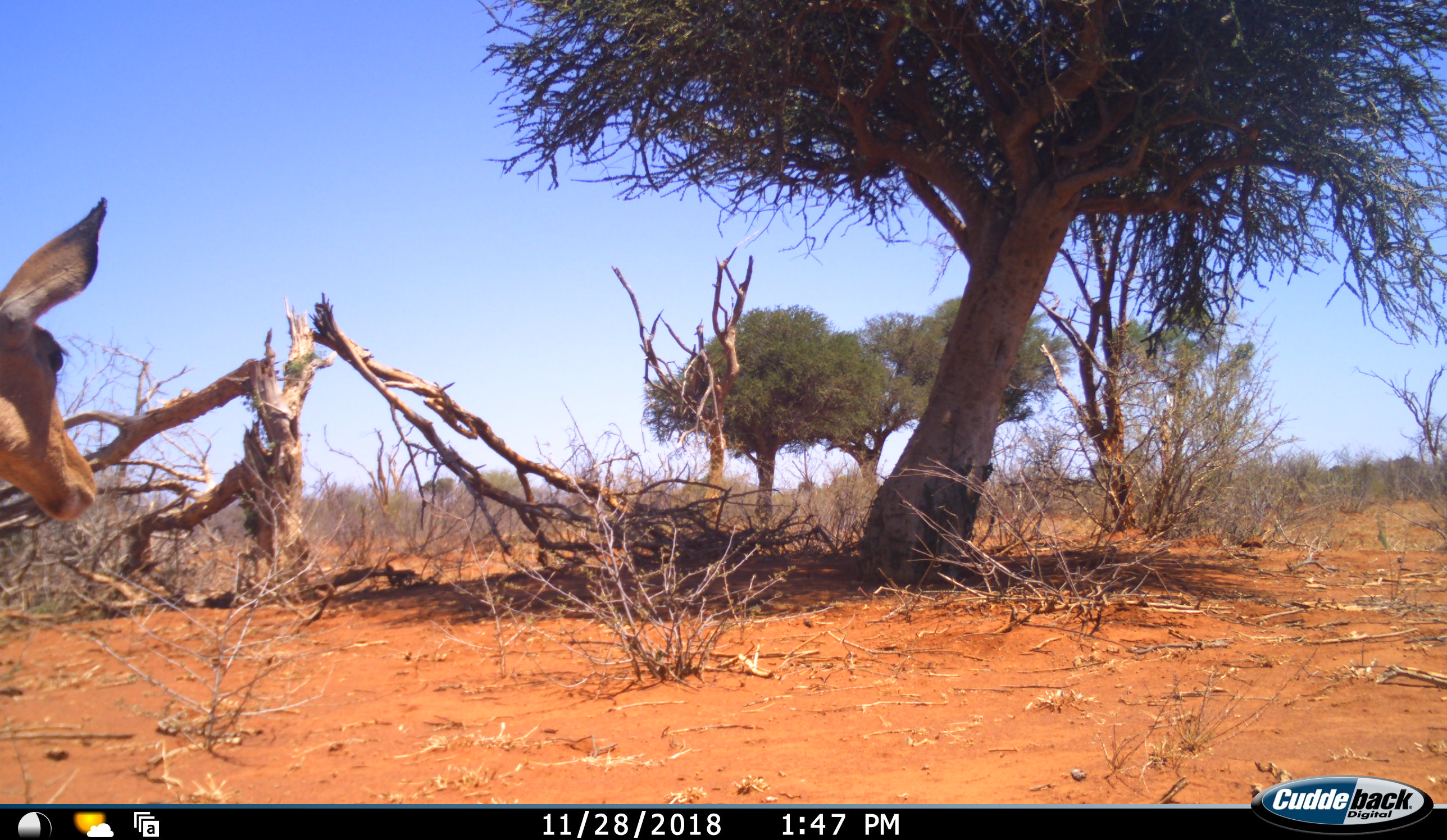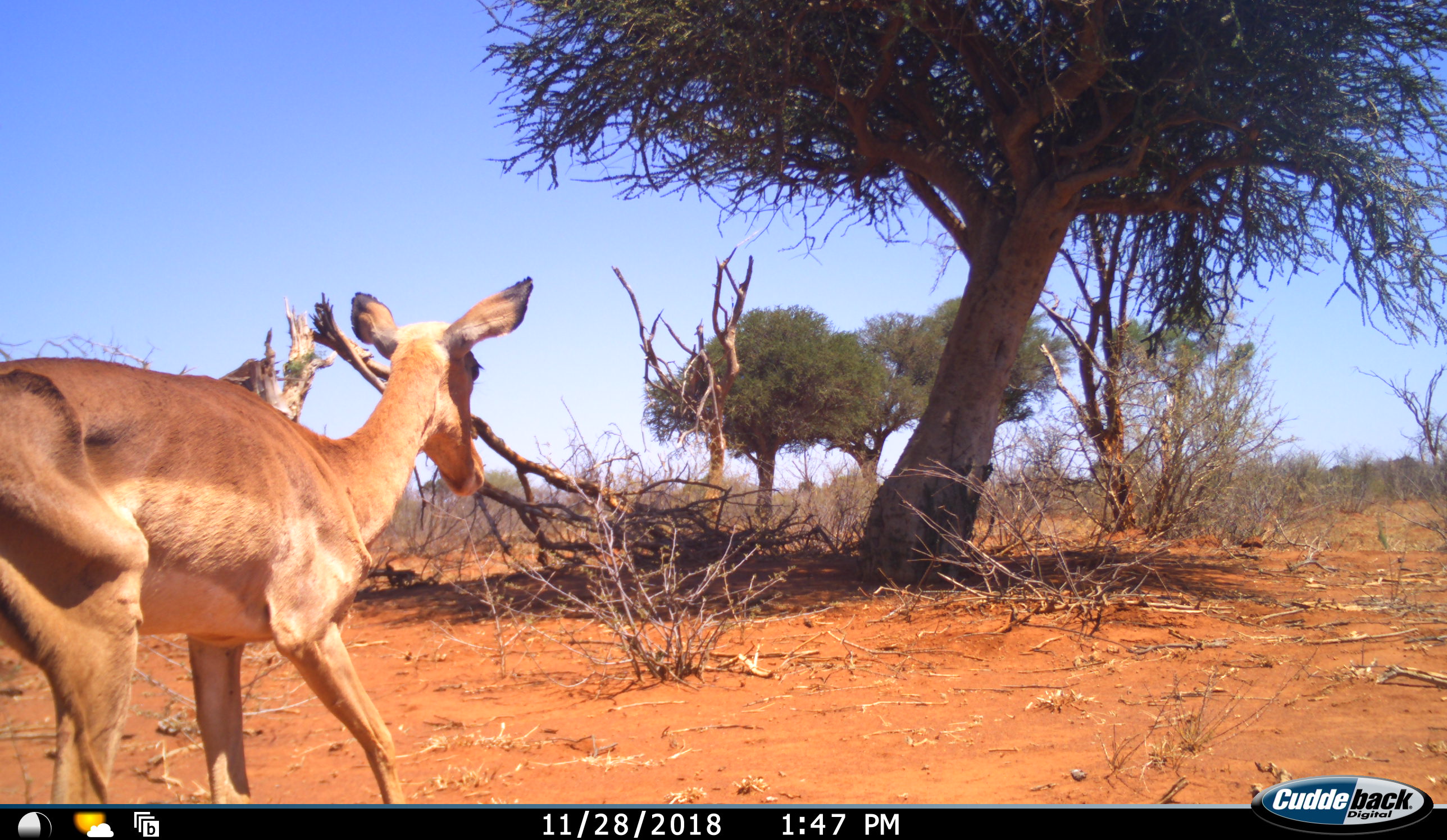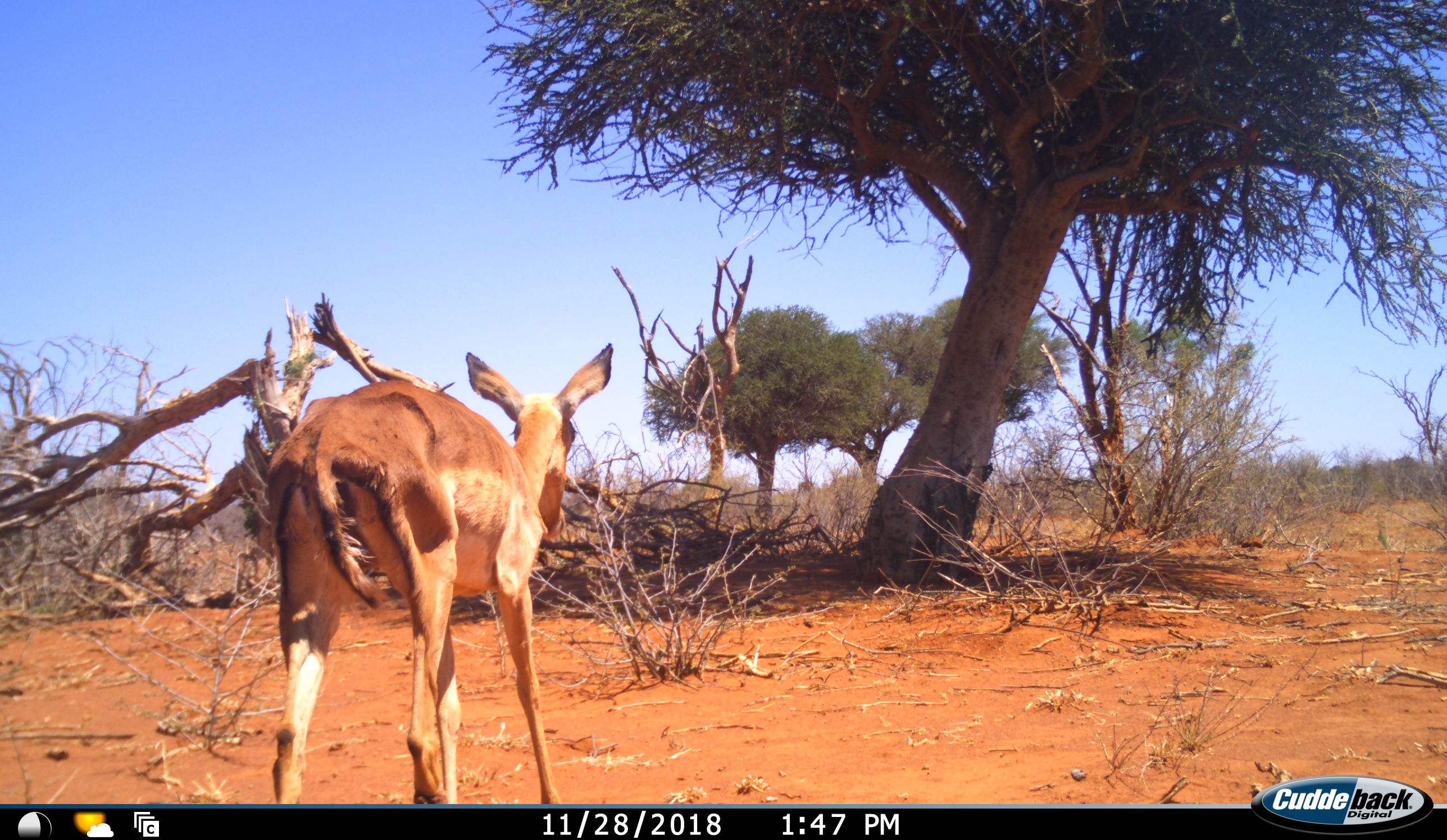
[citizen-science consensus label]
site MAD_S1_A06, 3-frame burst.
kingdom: Animalia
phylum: Chordata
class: Mammalia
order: Artiodactyla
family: Bovidae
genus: Aepyceros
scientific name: Aepyceros melampus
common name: impala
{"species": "impala (Aepyceros melampus)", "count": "1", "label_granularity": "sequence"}